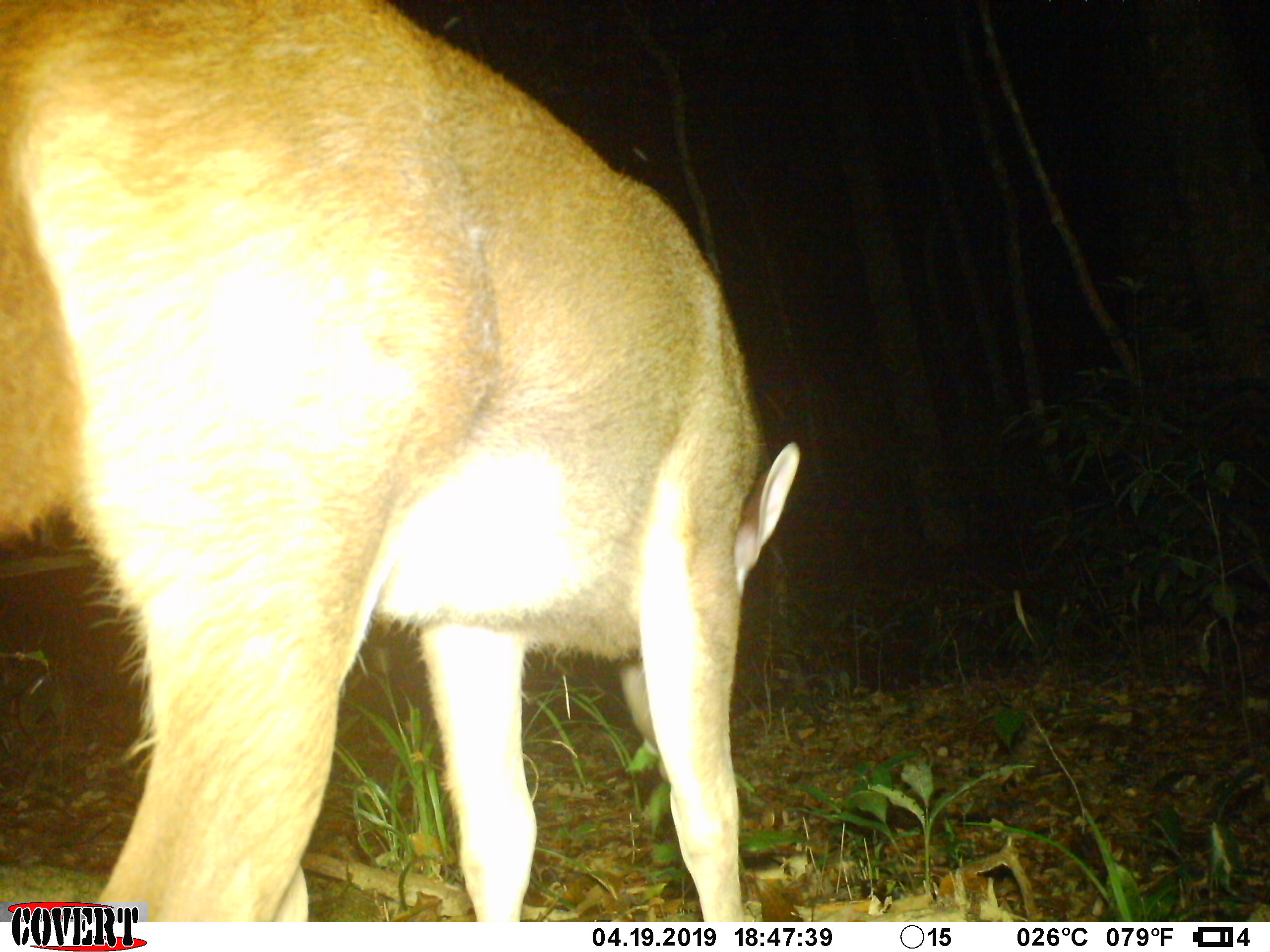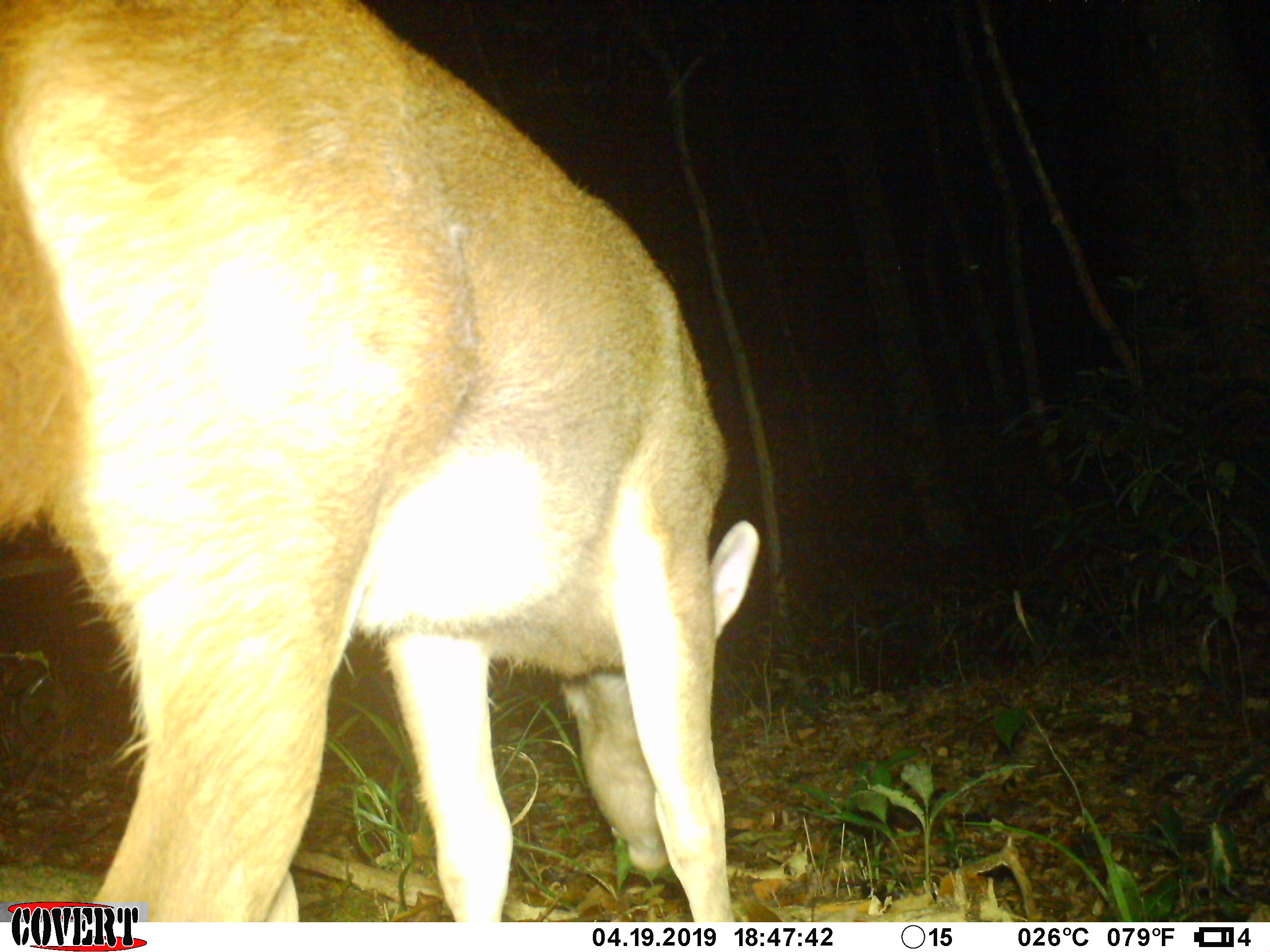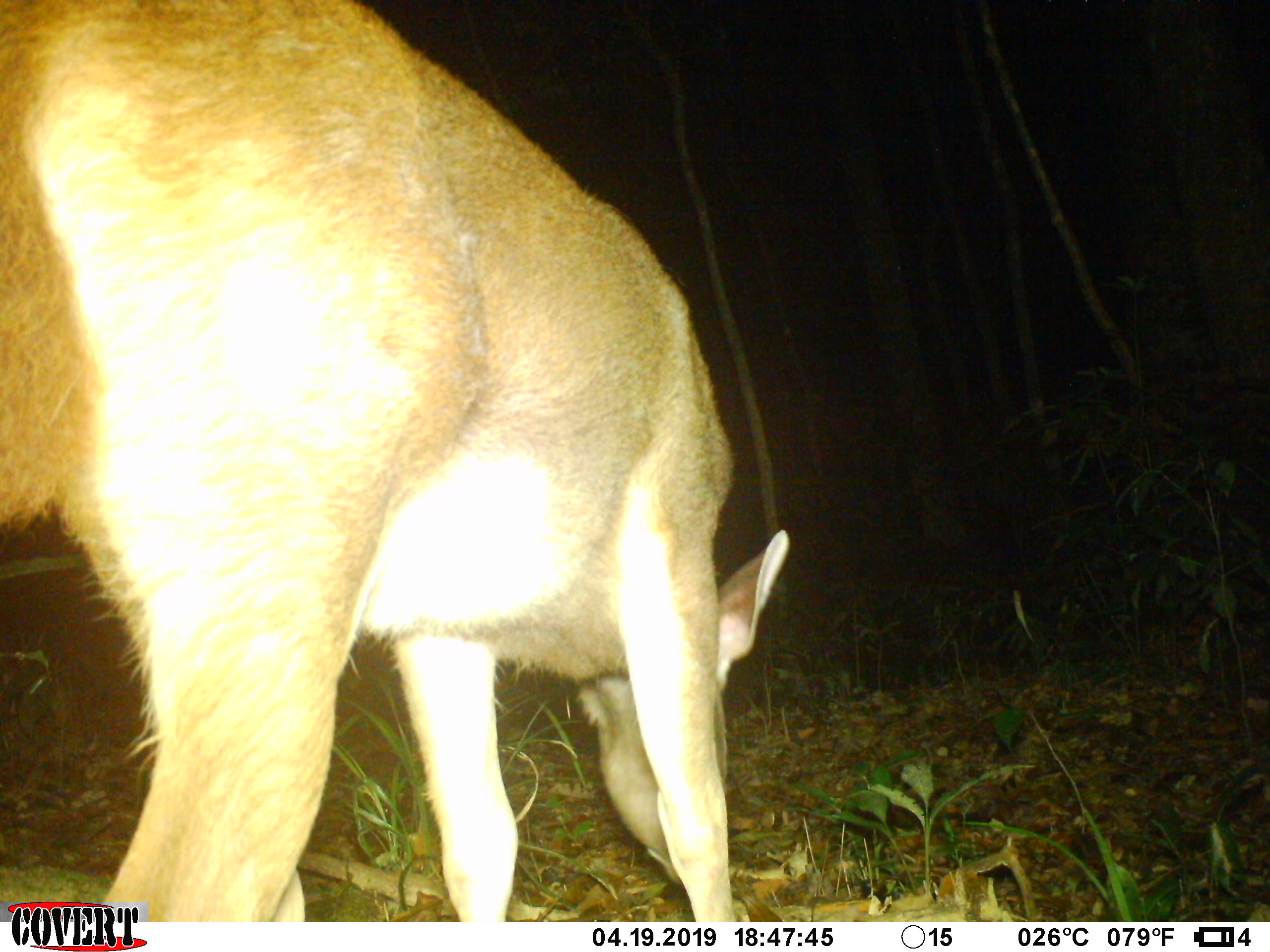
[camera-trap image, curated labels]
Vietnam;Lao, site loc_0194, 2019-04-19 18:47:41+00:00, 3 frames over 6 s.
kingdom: Animalia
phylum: Chordata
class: Mammalia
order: Artiodactyla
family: Cervidae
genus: Rusa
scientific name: Rusa unicolor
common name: sambar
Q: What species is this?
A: Sambar (Rusa unicolor).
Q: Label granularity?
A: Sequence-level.